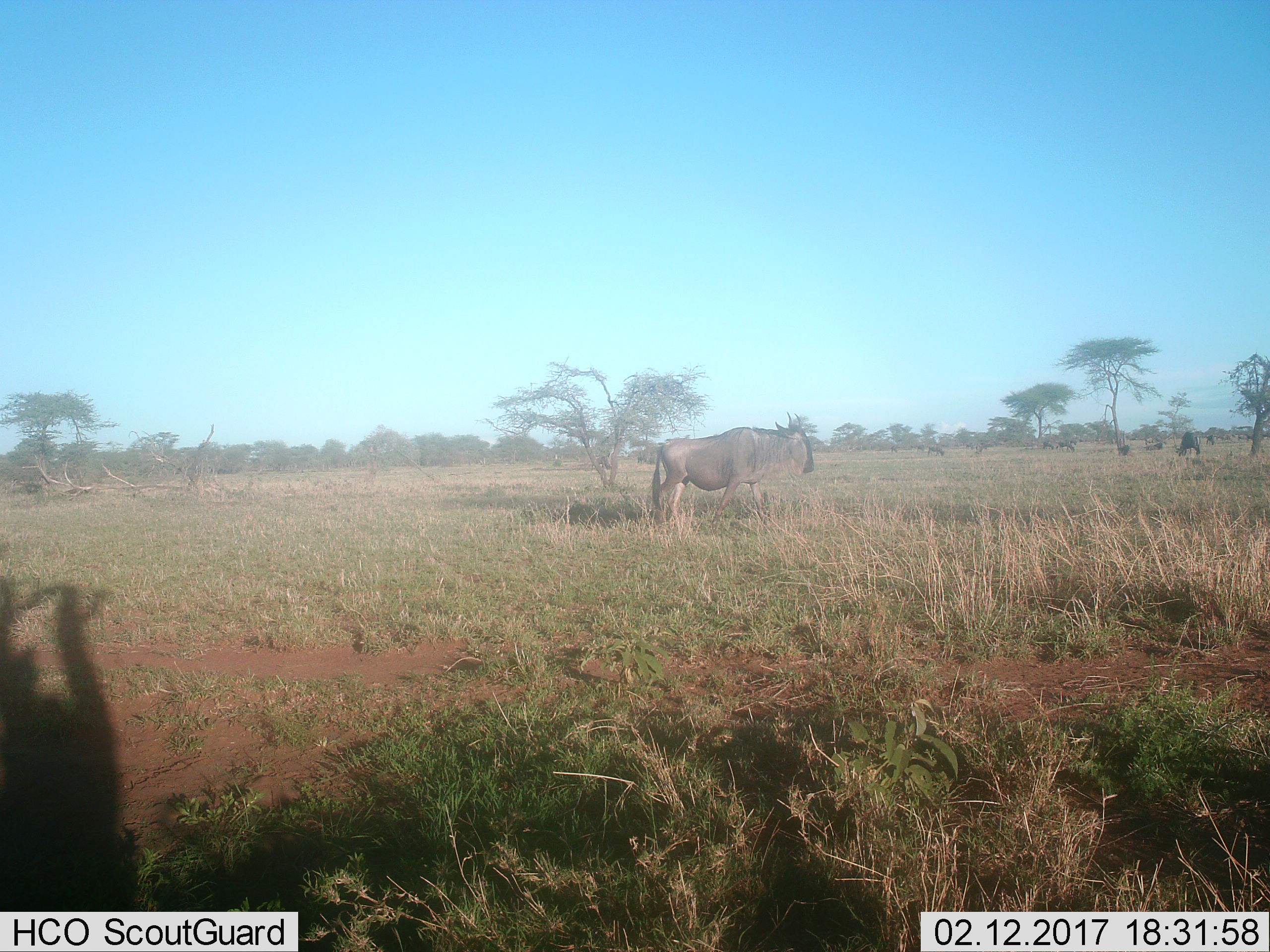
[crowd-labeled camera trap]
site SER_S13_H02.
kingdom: Animalia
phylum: Chordata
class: Mammalia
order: Artiodactyla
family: Bovidae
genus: Connochaetes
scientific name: Connochaetes taurinus taurinus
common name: blue wildebeest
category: wildebeestblue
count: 7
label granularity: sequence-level